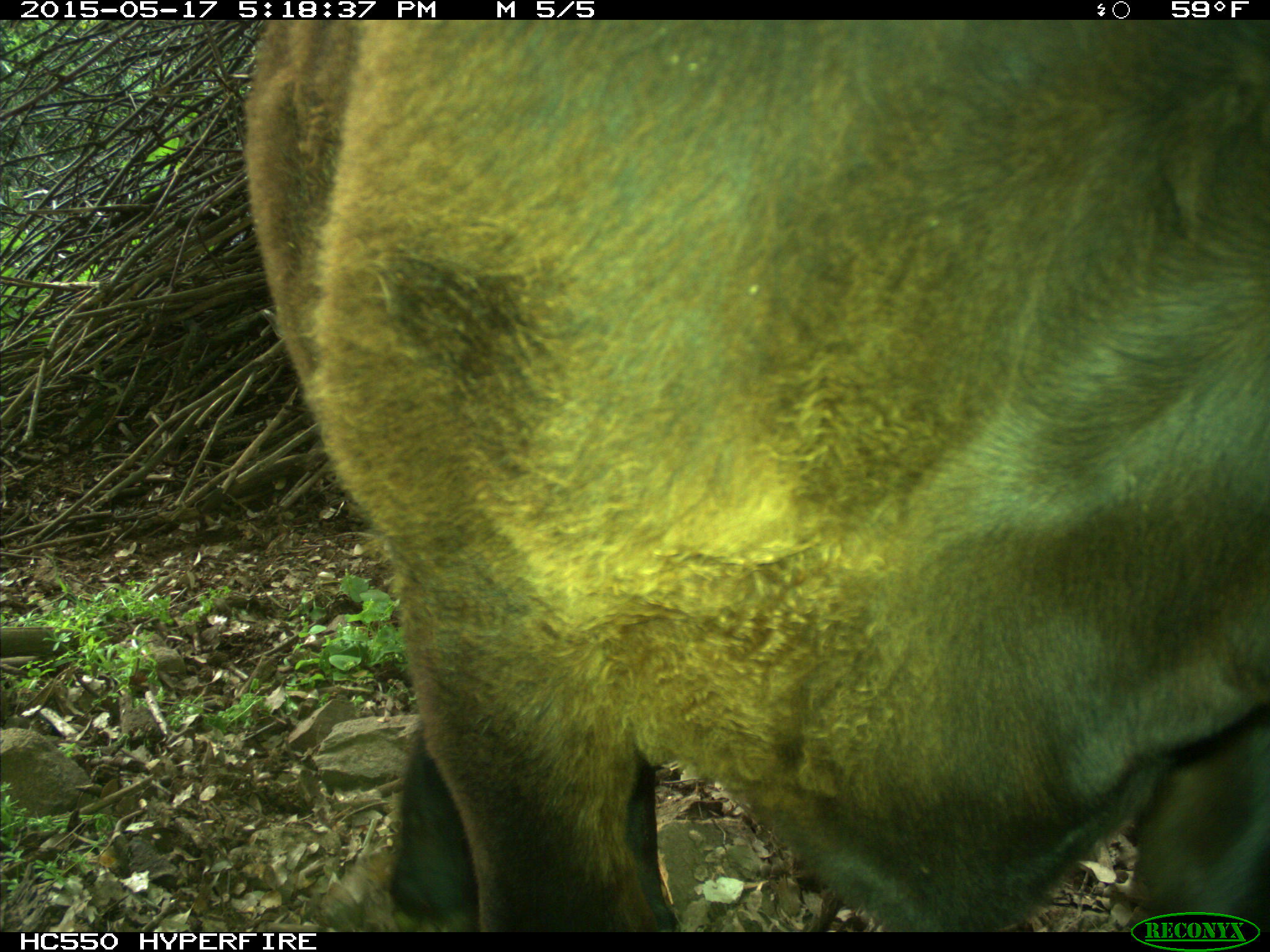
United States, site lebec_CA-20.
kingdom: Animalia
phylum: Chordata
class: Mammalia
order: Artiodactyla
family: Bovidae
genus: Bos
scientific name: Bos taurus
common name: domestic cow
Bos taurus (domestic cow).